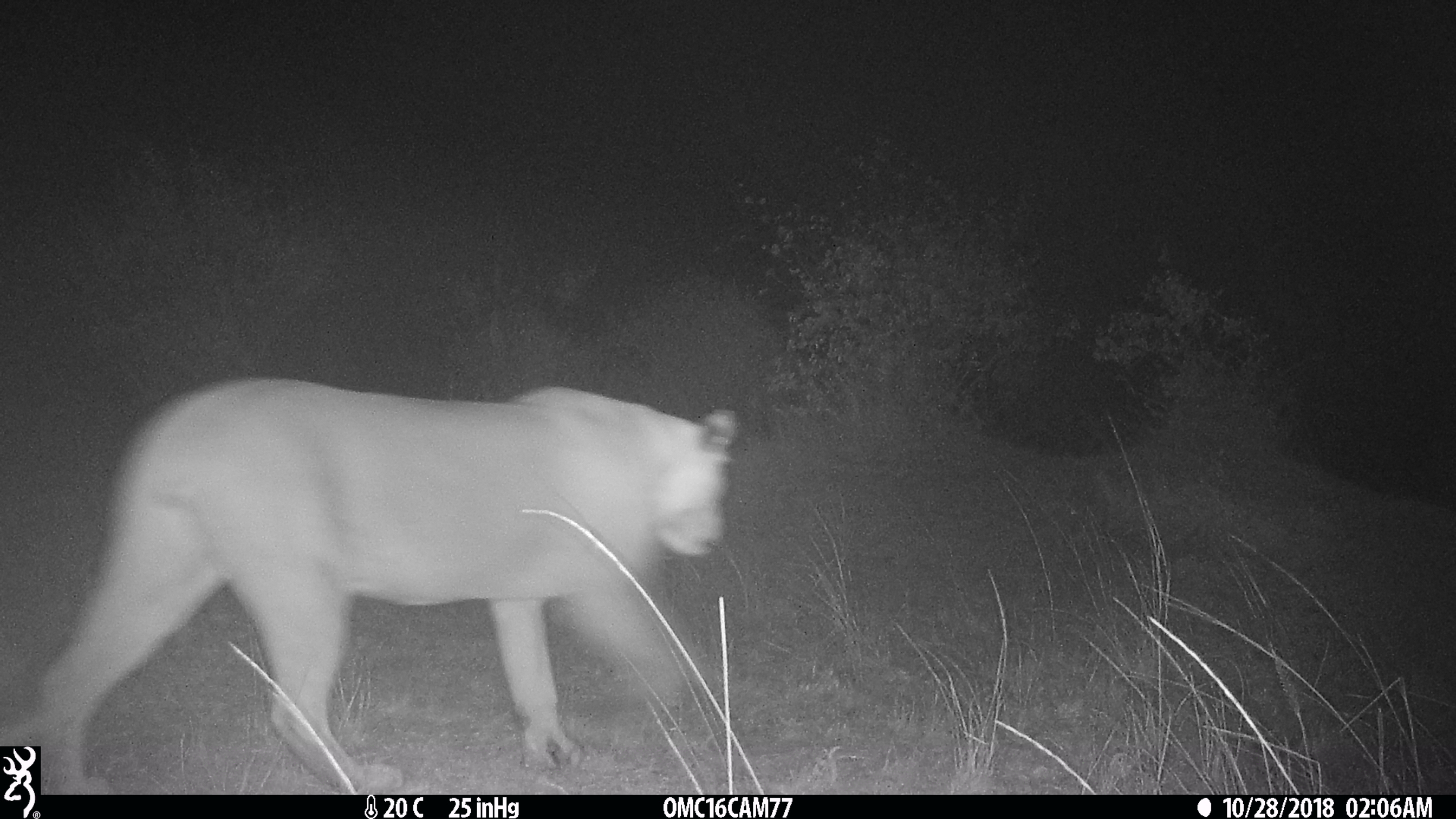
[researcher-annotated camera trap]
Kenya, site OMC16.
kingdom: Animalia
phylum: Chordata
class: Mammalia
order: Carnivora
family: Felidae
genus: Panthera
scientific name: Panthera leo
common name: lion